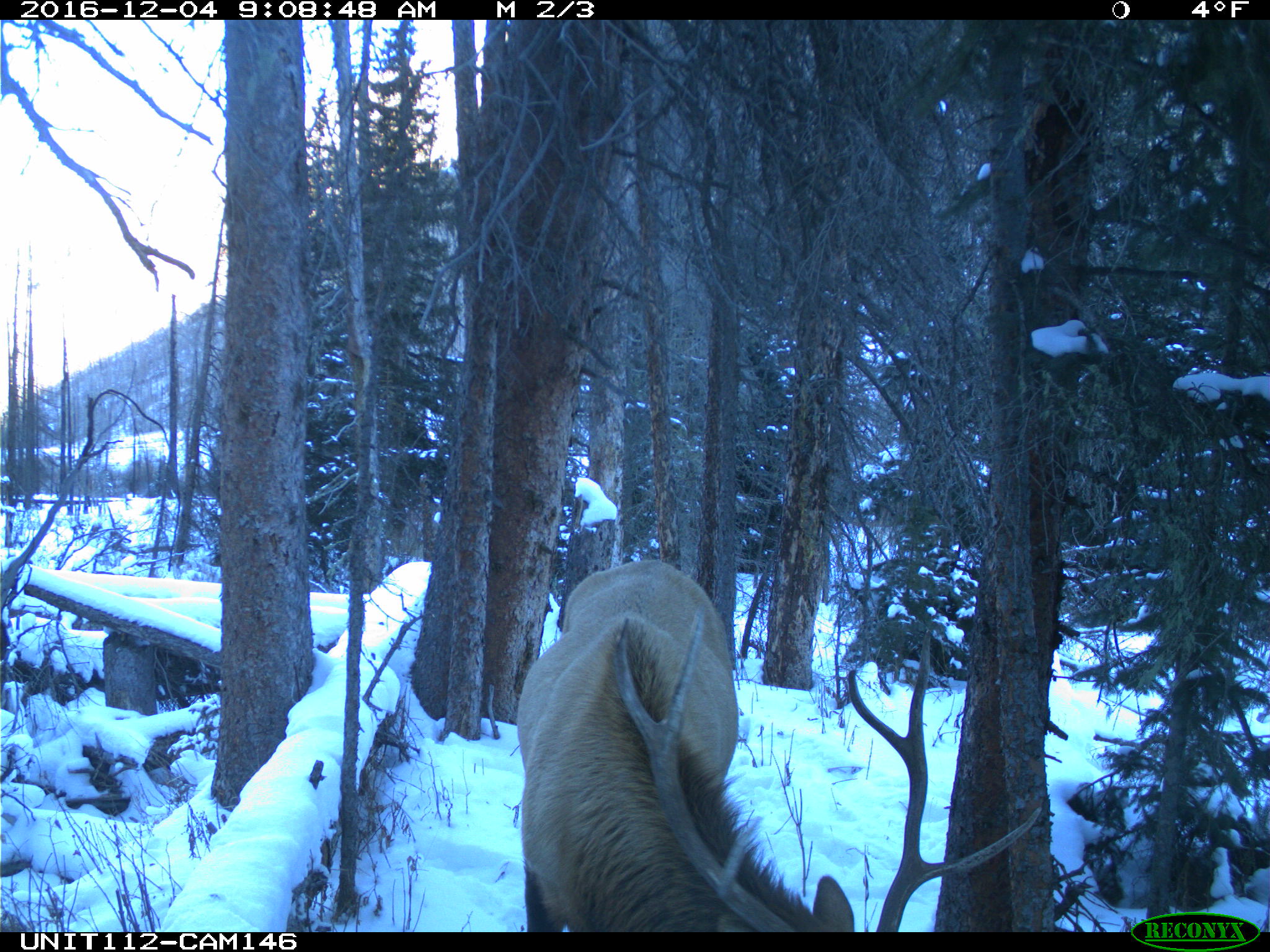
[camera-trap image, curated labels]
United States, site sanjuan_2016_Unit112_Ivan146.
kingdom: Animalia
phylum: Chordata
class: Mammalia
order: Artiodactyla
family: Cervidae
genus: Cervus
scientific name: Cervus elaphus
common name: red deer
Cervus elaphus (red deer).